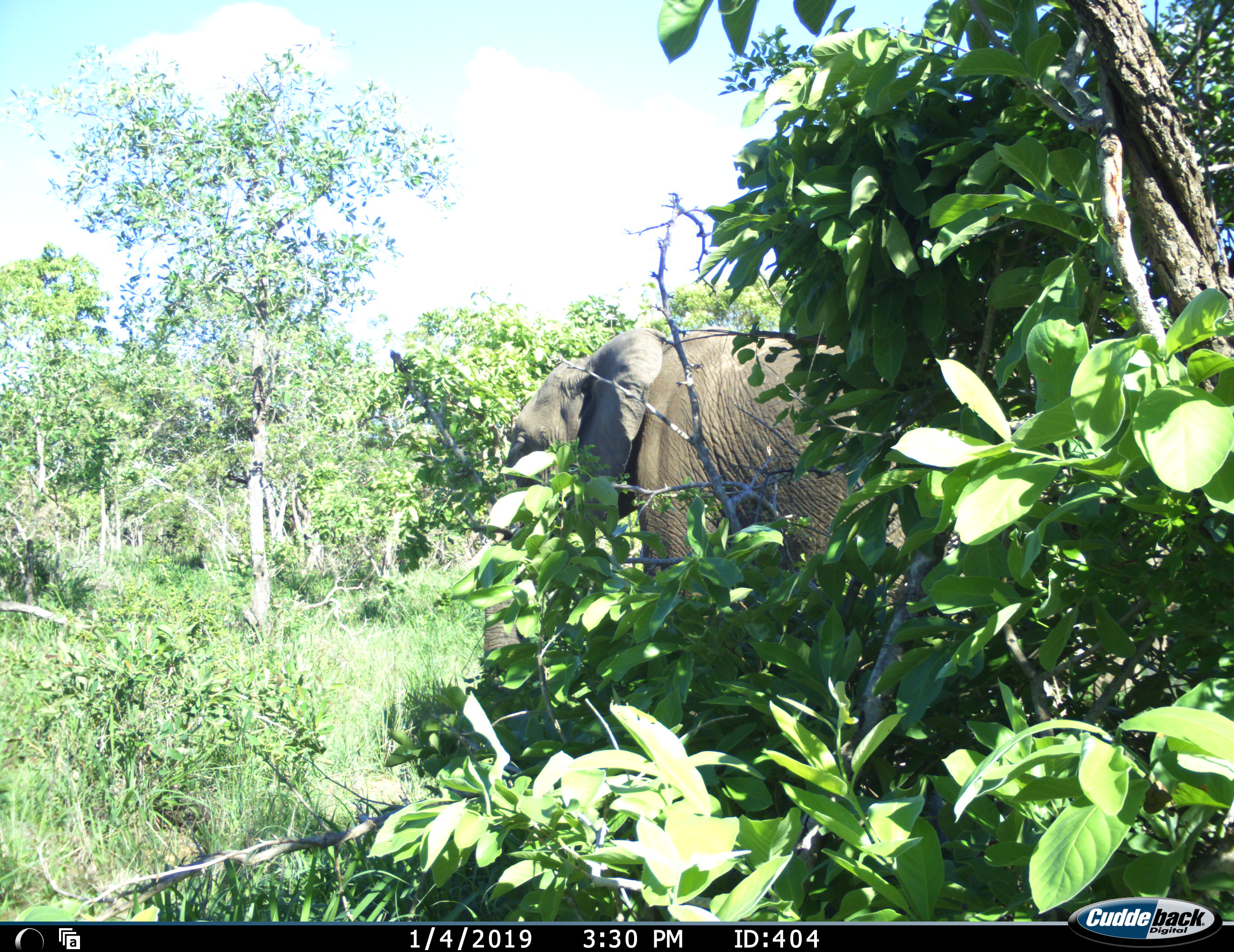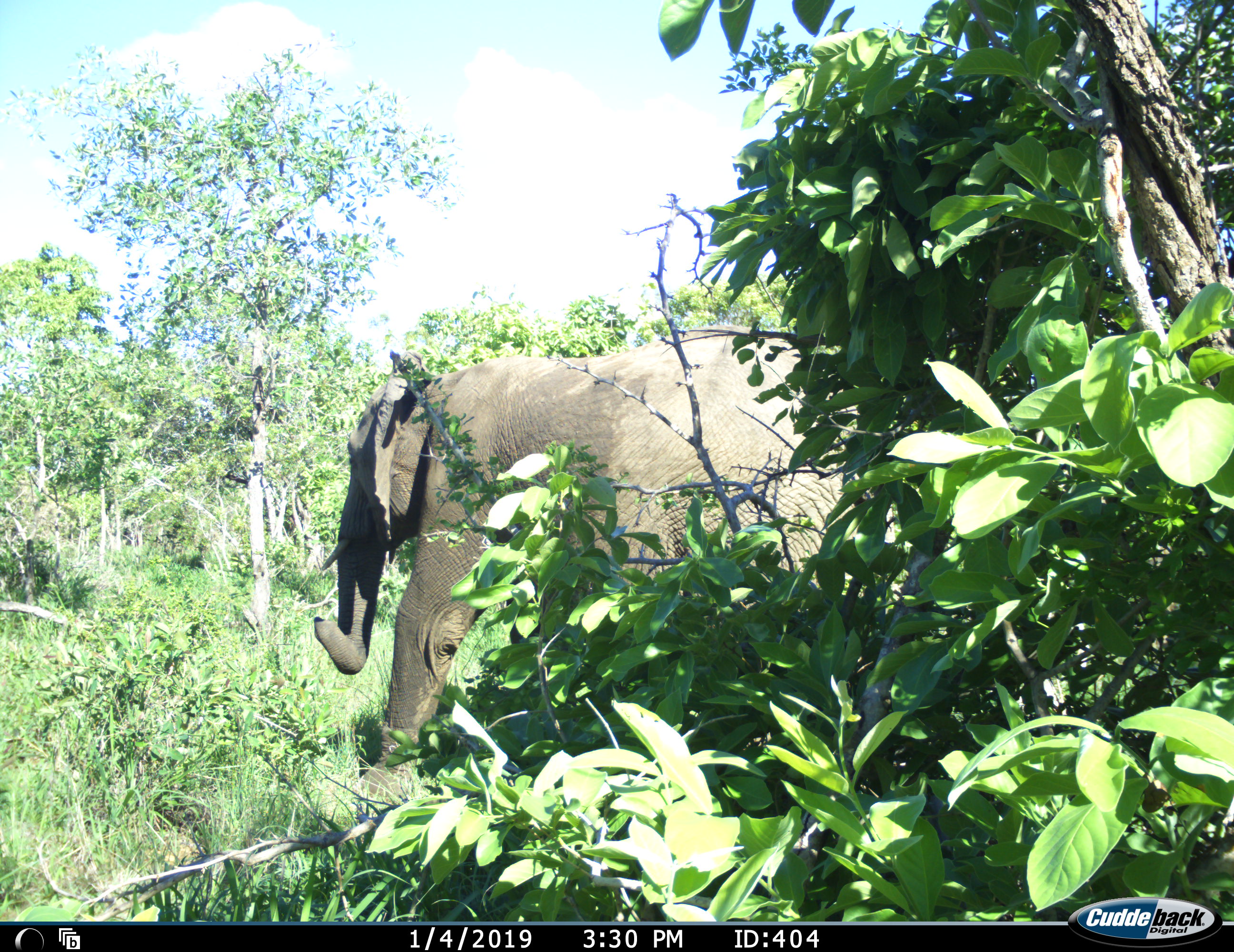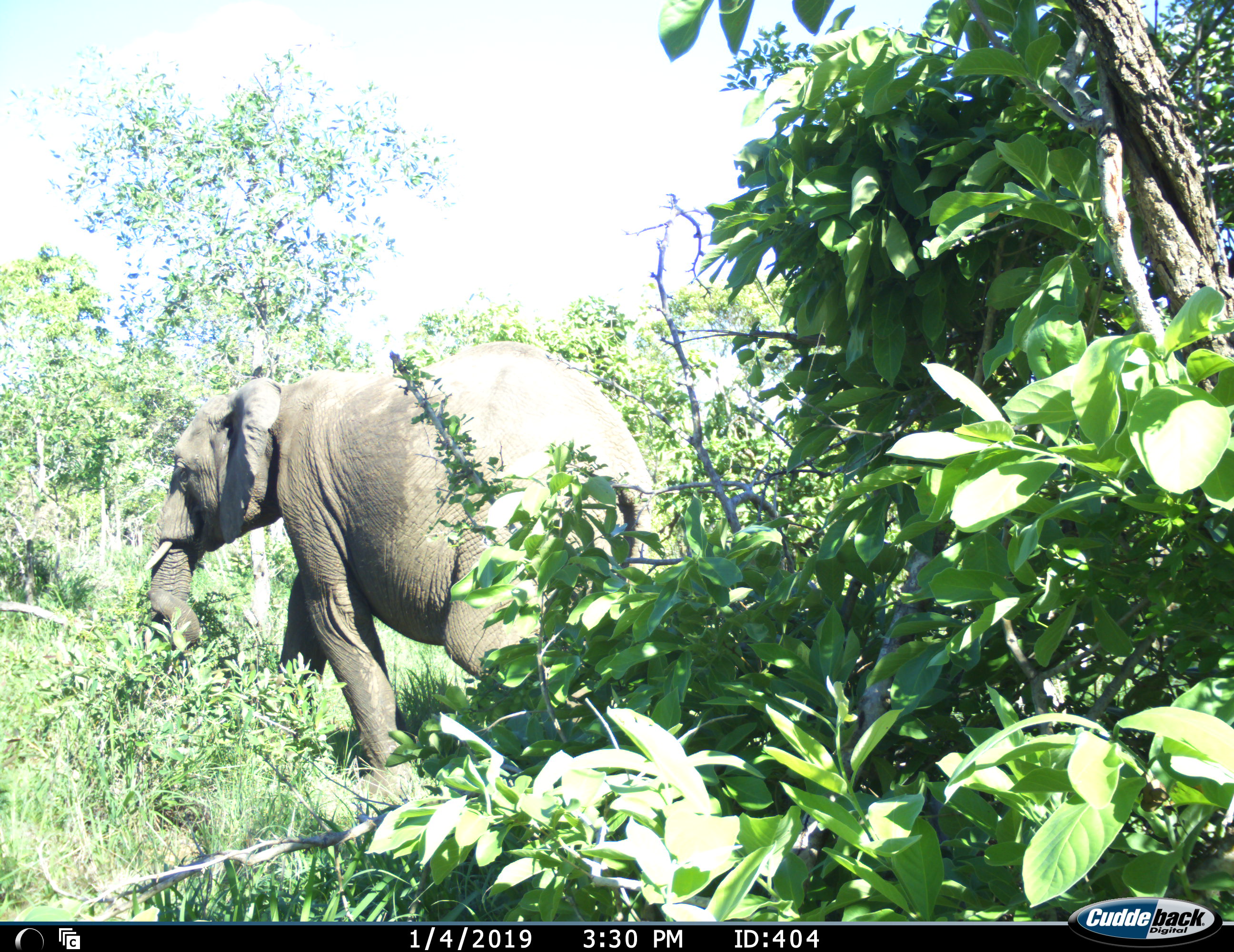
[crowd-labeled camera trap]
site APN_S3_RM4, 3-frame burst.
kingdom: Animalia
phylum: Chordata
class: Mammalia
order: Proboscidea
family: Elephantidae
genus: Loxodonta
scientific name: Loxodonta africana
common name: african bush elephant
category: elephant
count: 1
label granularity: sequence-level